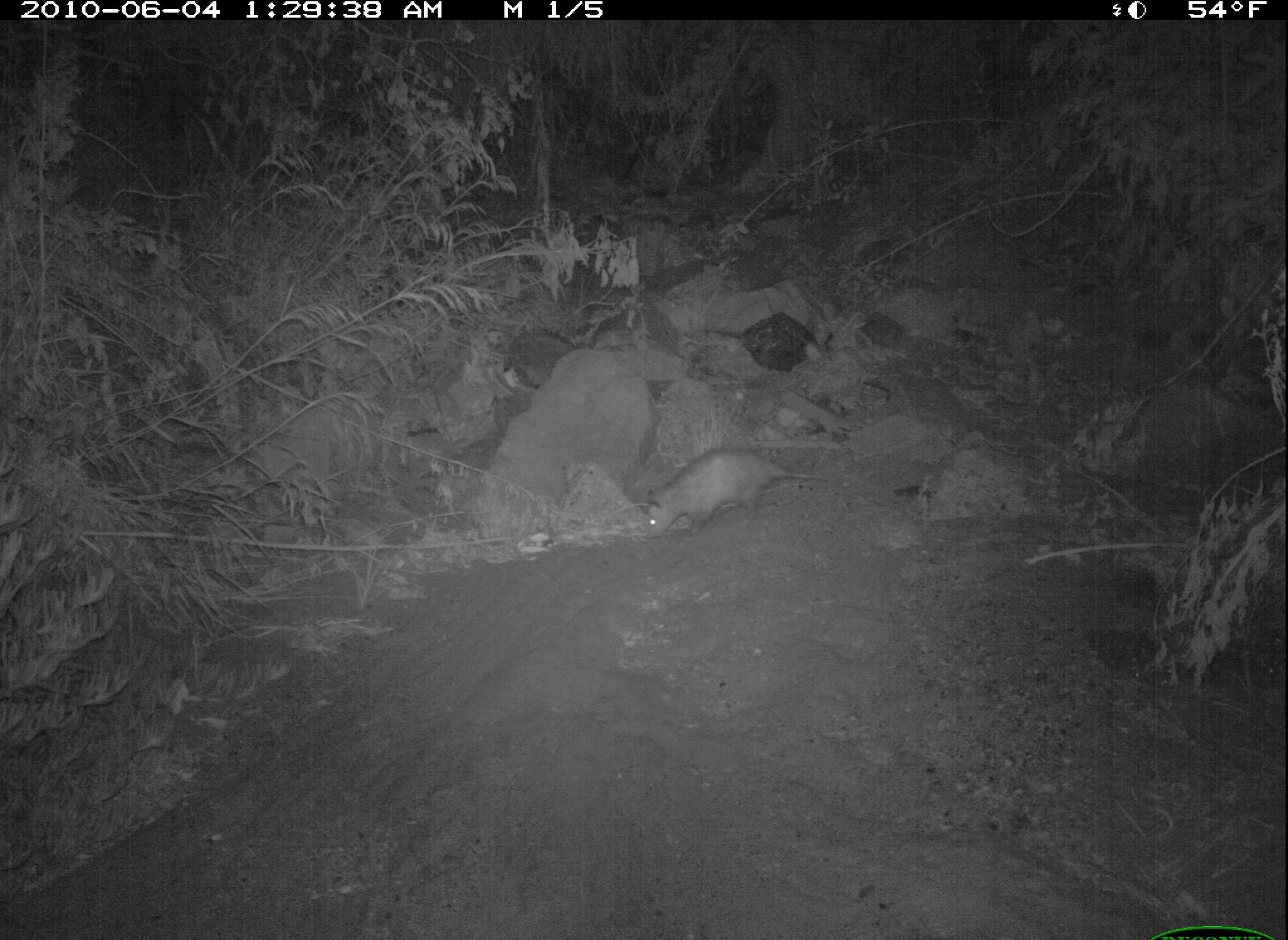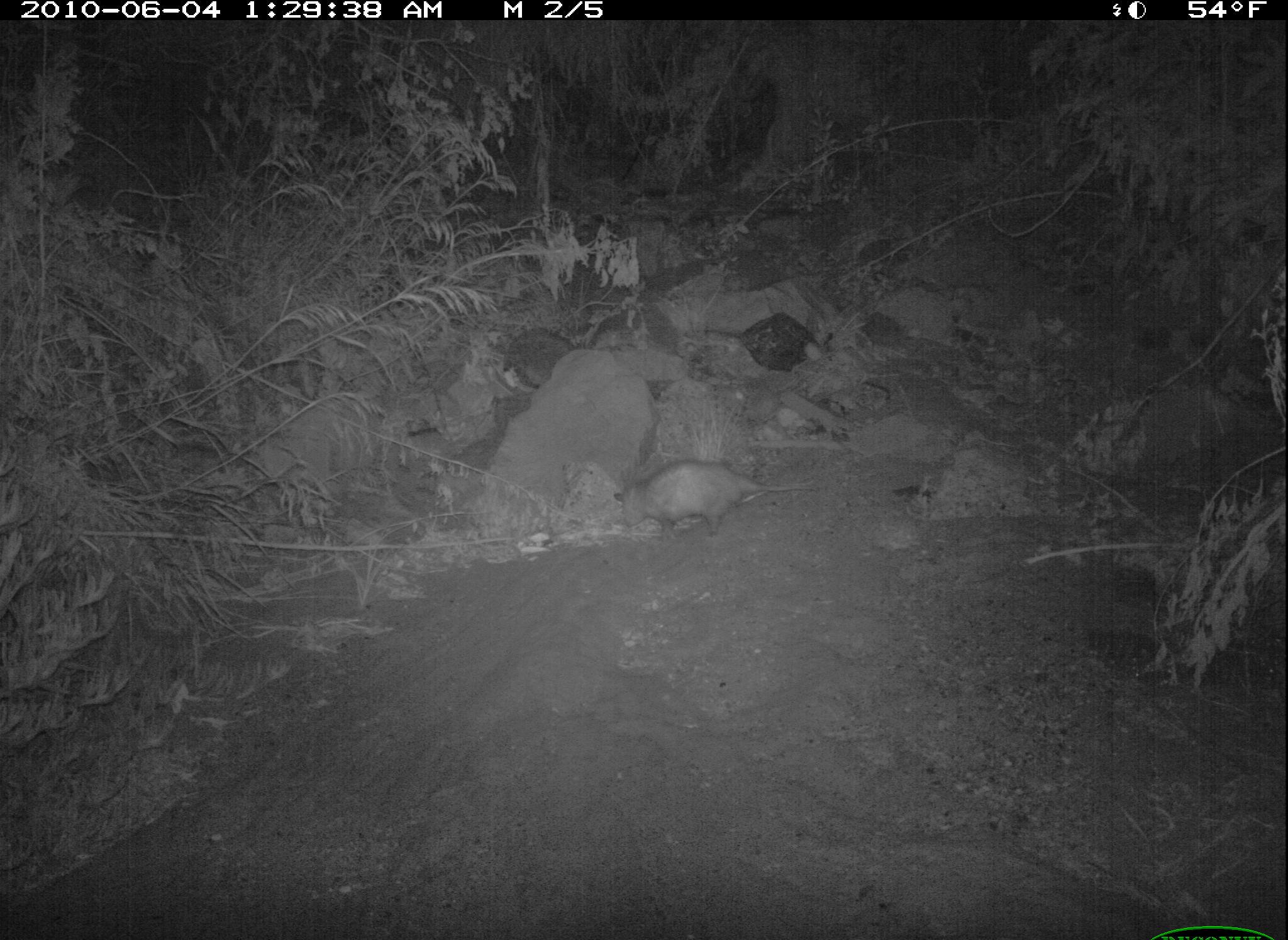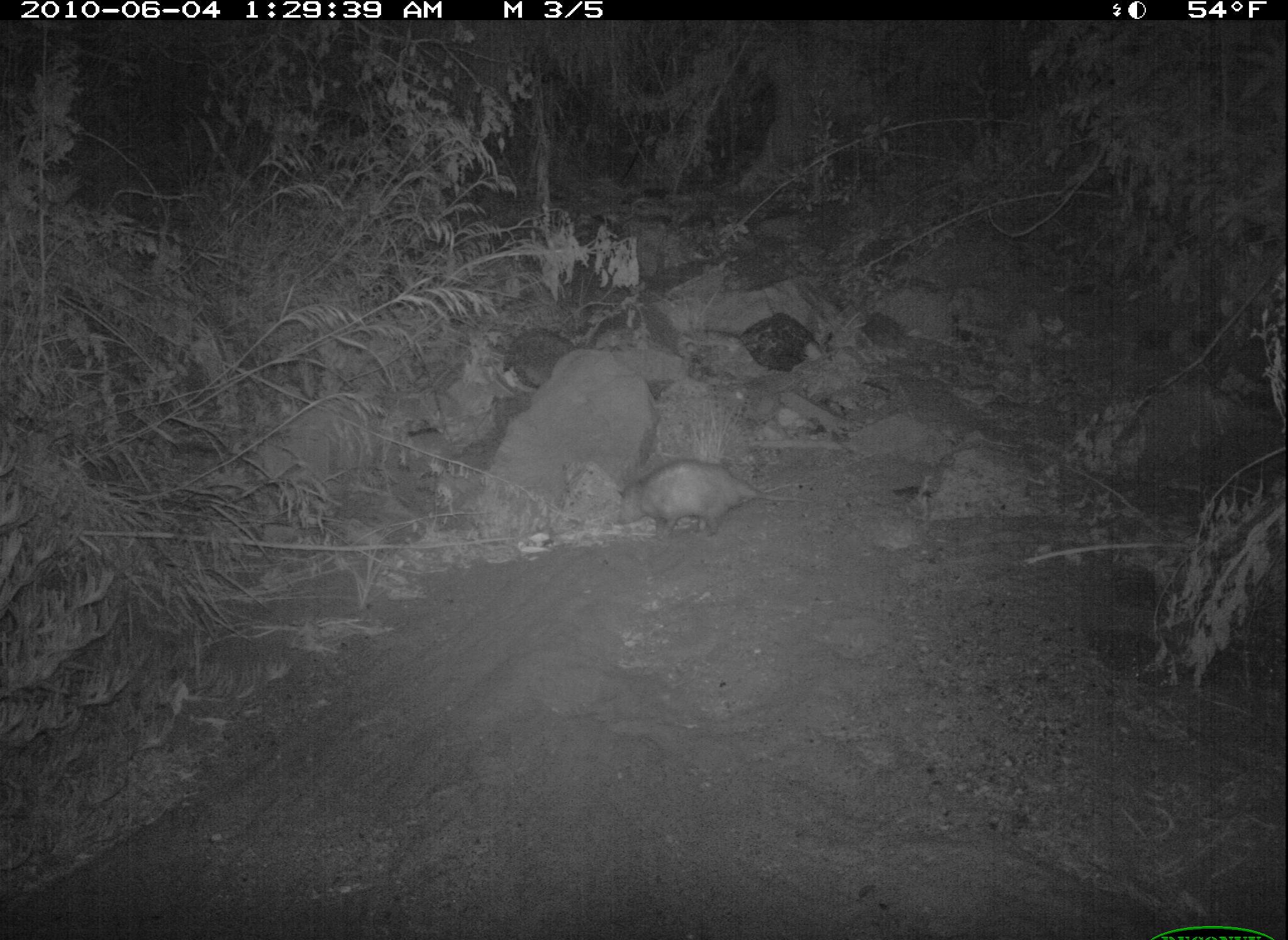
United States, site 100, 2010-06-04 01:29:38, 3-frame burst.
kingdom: Animalia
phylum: Chordata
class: Mammalia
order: Didelphimorphia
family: Didelphidae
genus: Didelphis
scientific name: Didelphis virginiana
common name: virginia opossum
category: opossum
Opossum (virginia opossum) (Didelphis virginiana).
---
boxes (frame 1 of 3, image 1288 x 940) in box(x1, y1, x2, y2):
opossum: box(633, 443, 847, 556)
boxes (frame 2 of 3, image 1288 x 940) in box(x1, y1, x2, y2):
opossum: box(608, 453, 813, 546)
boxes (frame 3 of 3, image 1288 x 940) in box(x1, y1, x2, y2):
opossum: box(611, 455, 816, 544)